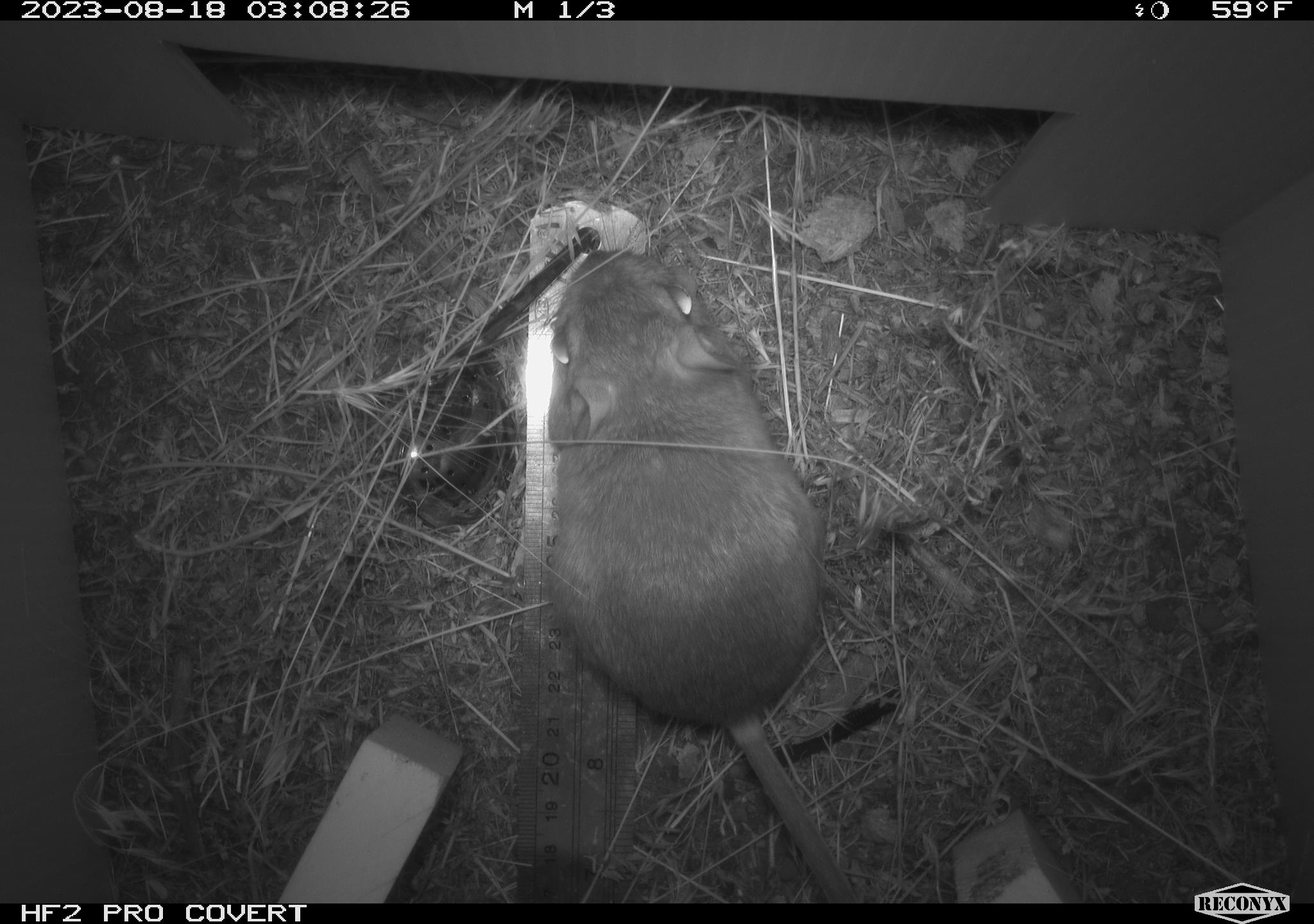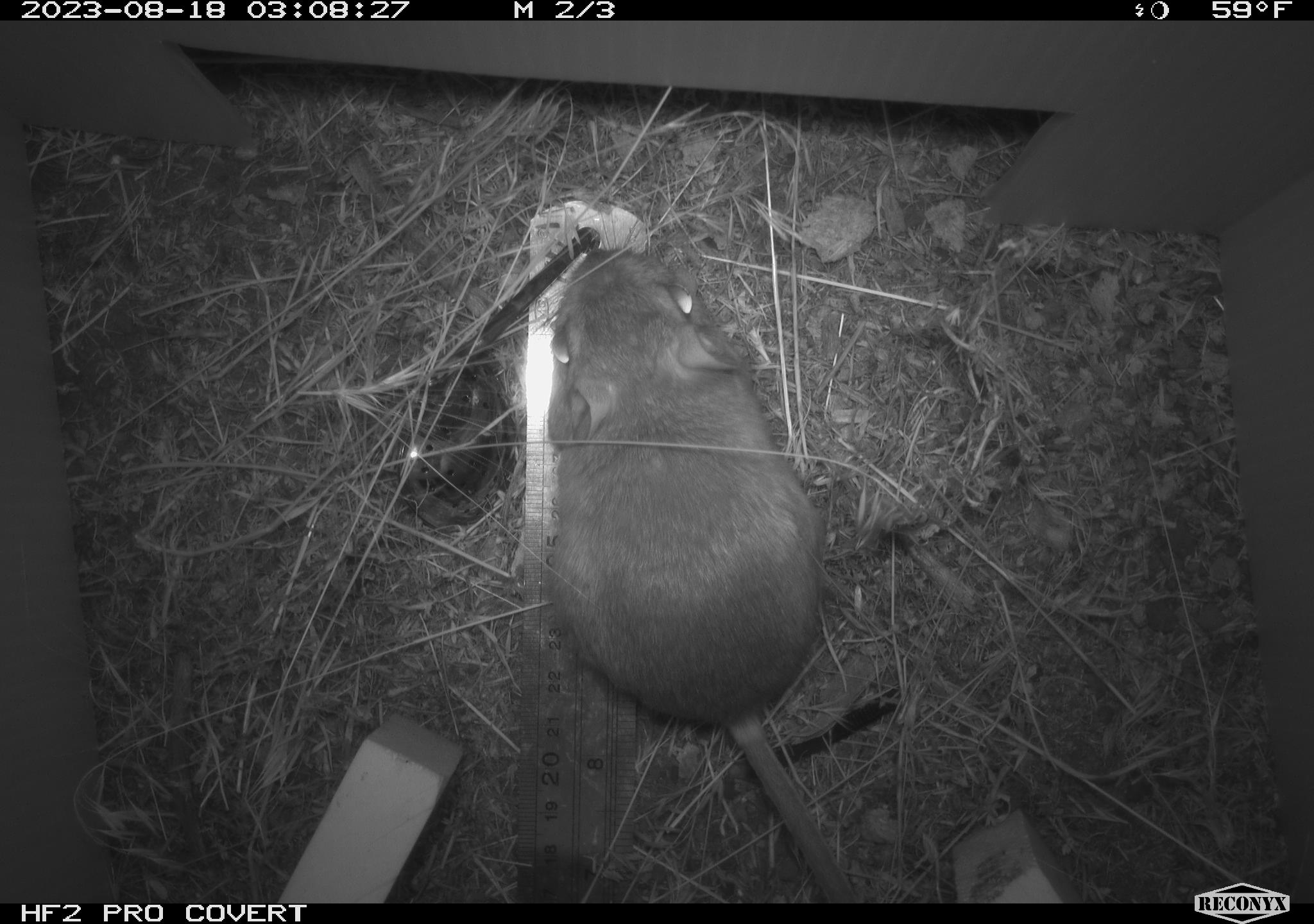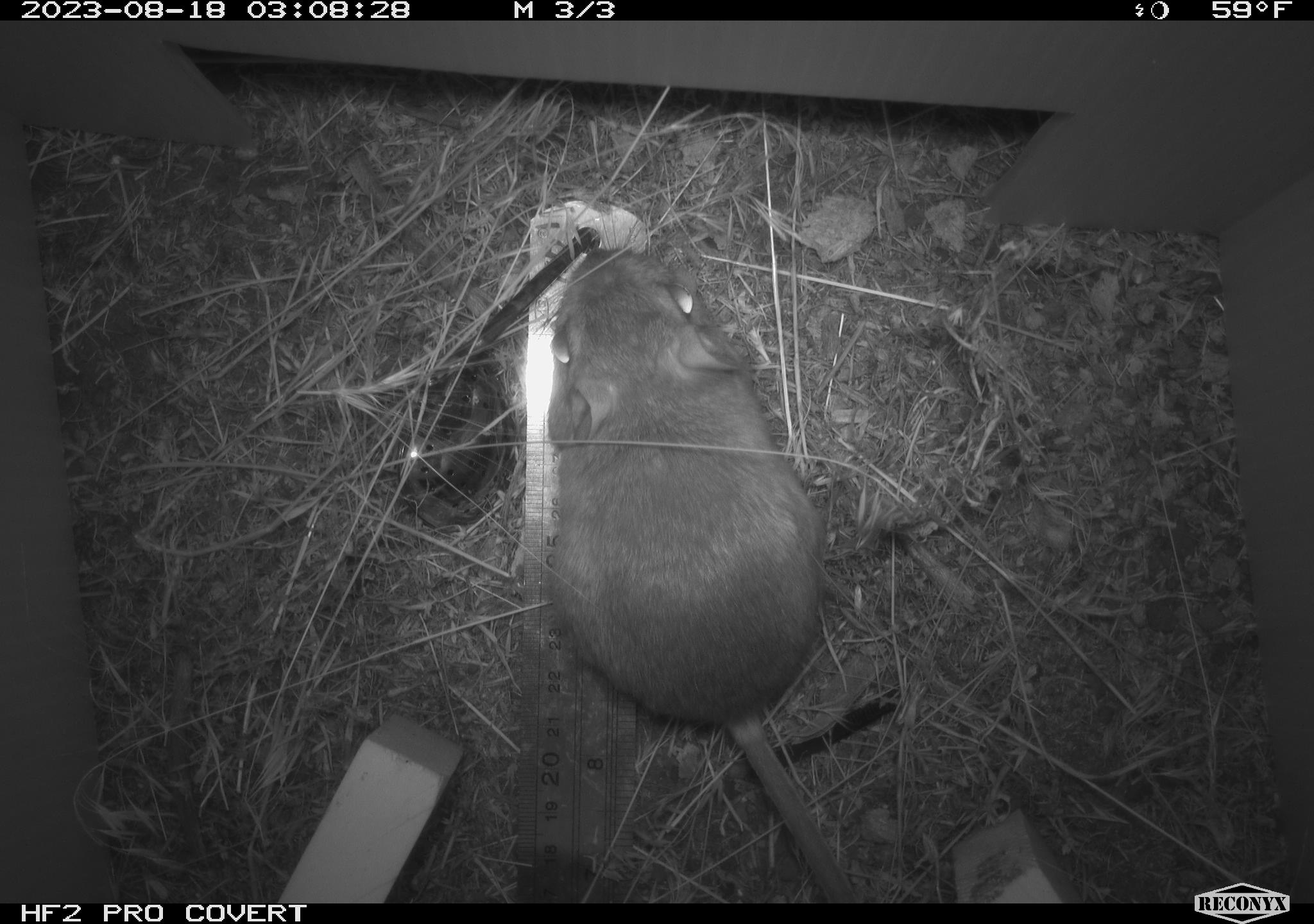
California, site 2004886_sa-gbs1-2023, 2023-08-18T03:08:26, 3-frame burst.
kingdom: Animalia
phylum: Chordata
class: Mammalia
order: Rodentia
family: Heteromyidae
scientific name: Heteromyidae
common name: kangaroo rats and pocket mice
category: heteromyidae family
Heteromyidae family (kangaroo rats and pocket mice) (Heteromyidae).